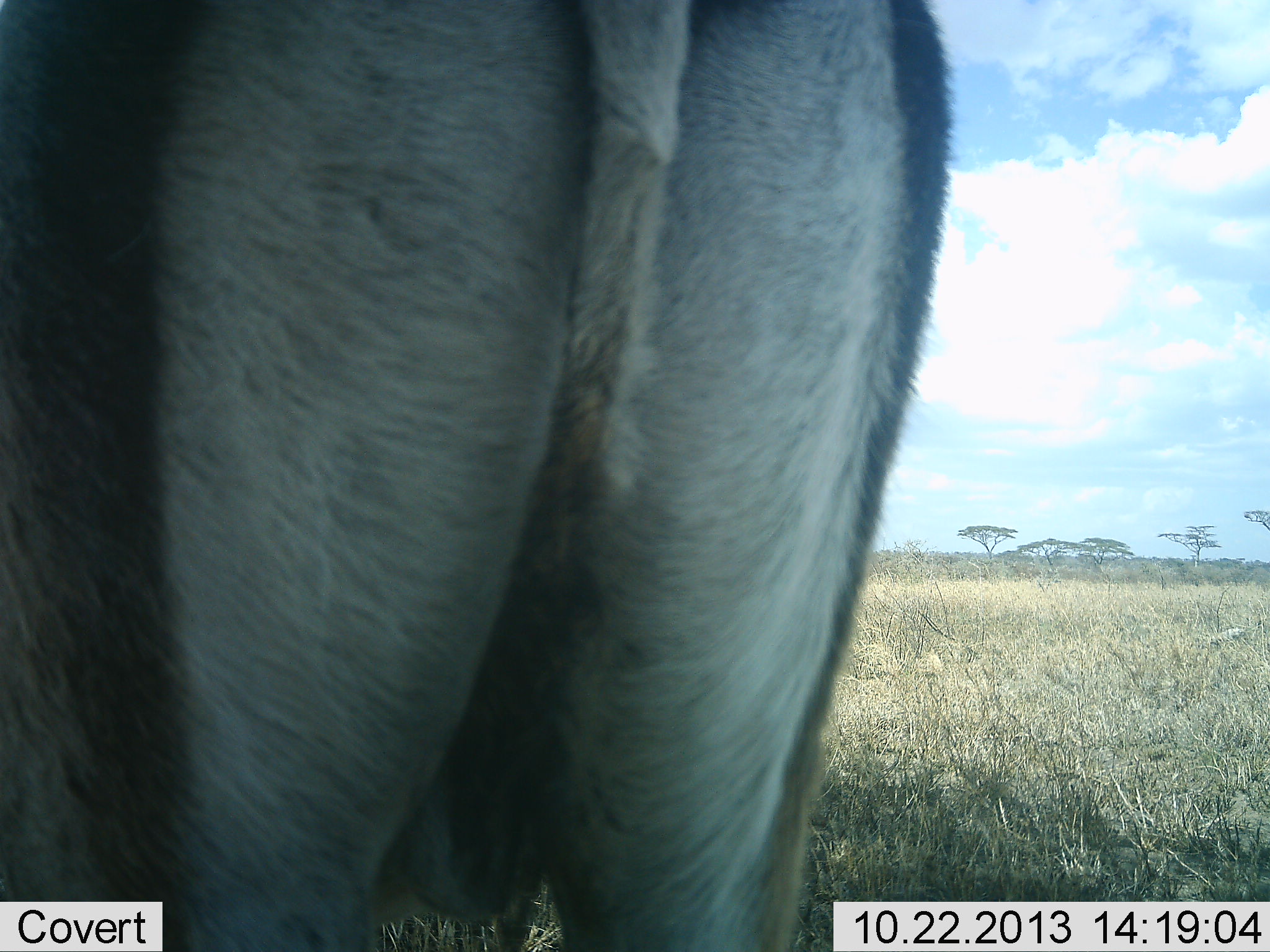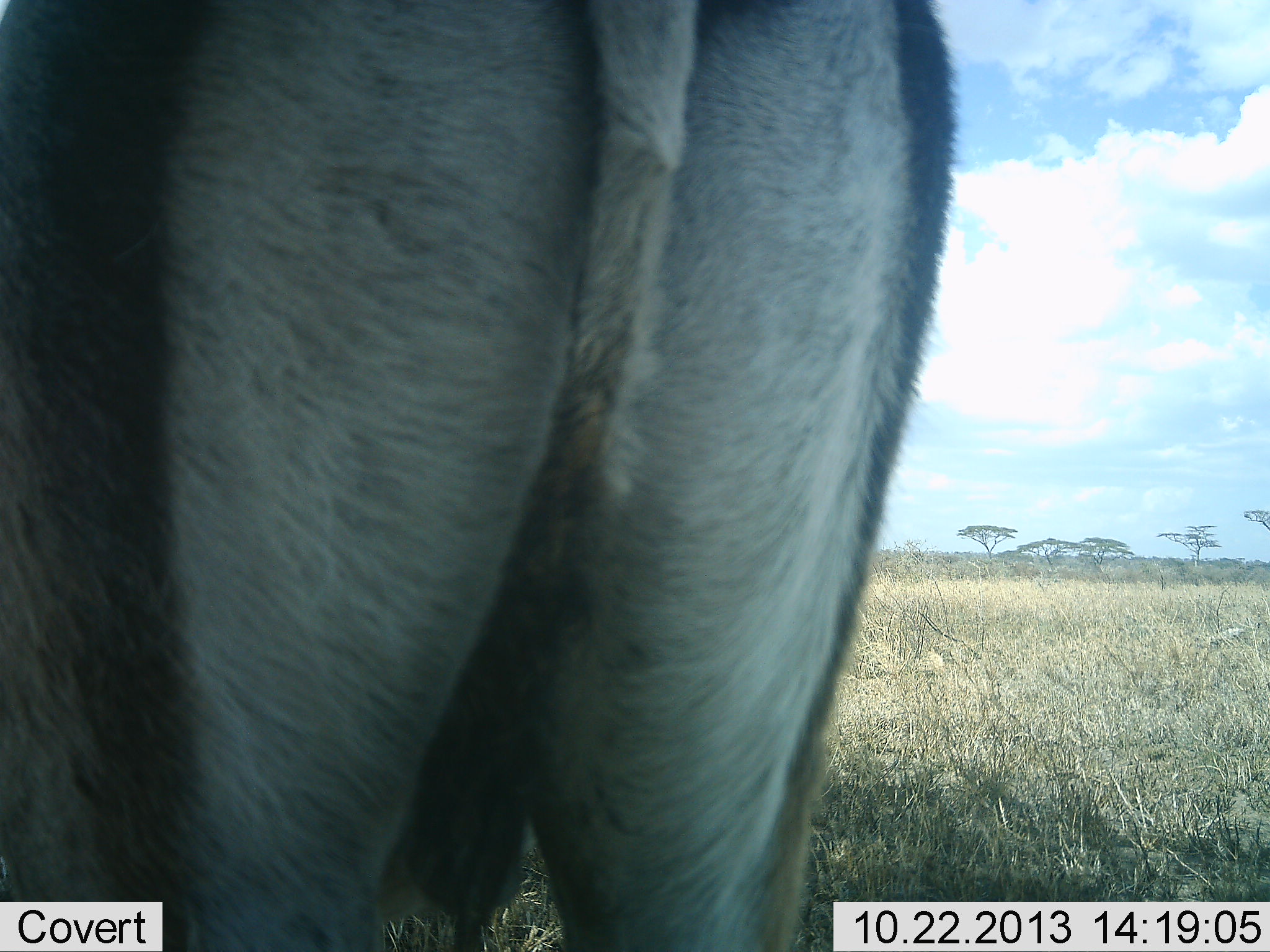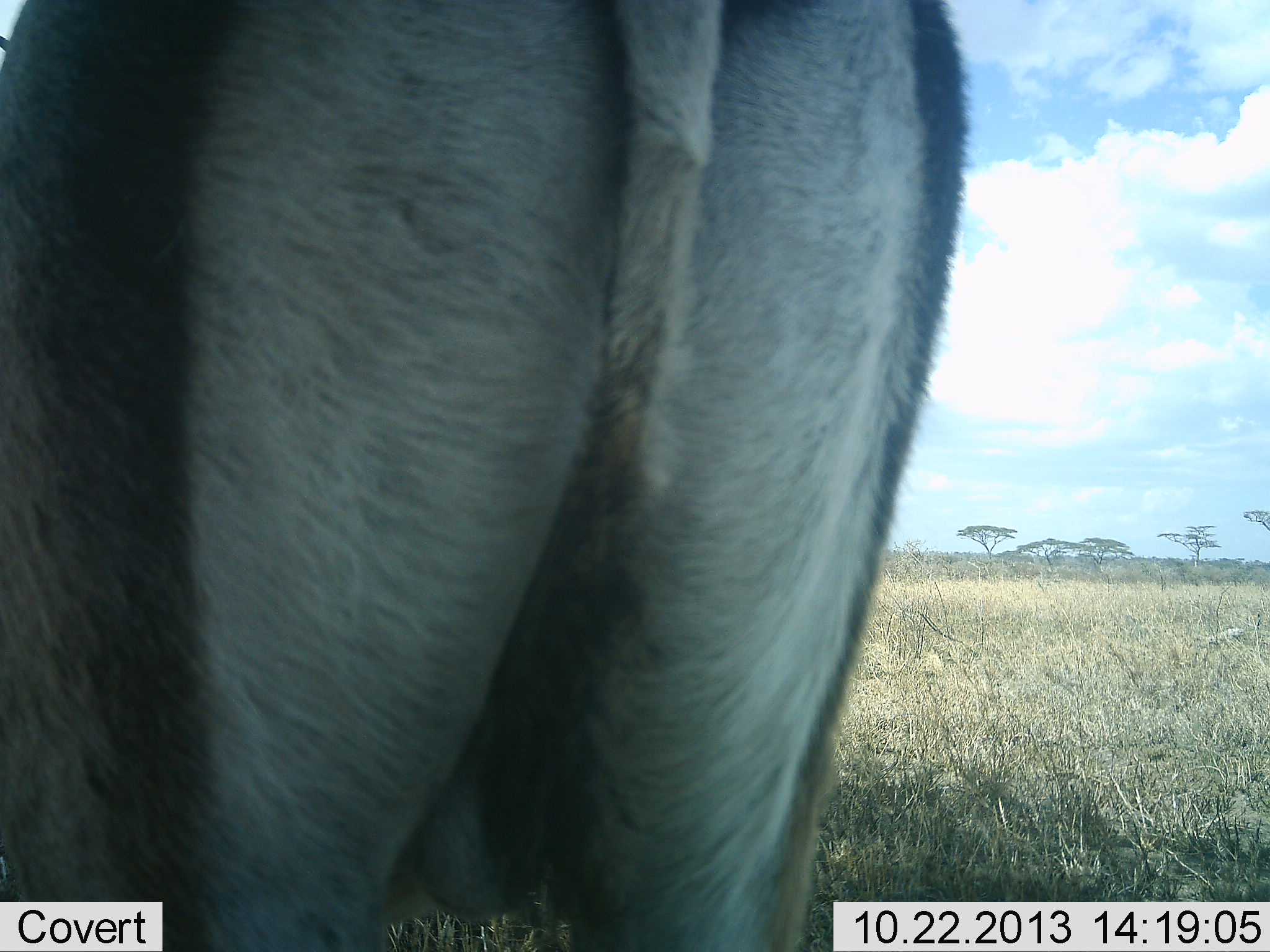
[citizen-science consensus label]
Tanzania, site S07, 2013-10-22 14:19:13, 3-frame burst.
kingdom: Animalia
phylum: Chordata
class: Mammalia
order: Artiodactyla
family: Bovidae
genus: Nanger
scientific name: Nanger granti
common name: grant's gazelle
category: gazellegrants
Gazellegrants (grant's gazelle) (Nanger granti), count 1. Behavior (volunteer vote fractions): standing 100%, resting 0%, moving 0%, interacting 0%. Young present (vote fraction): 0%. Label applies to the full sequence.